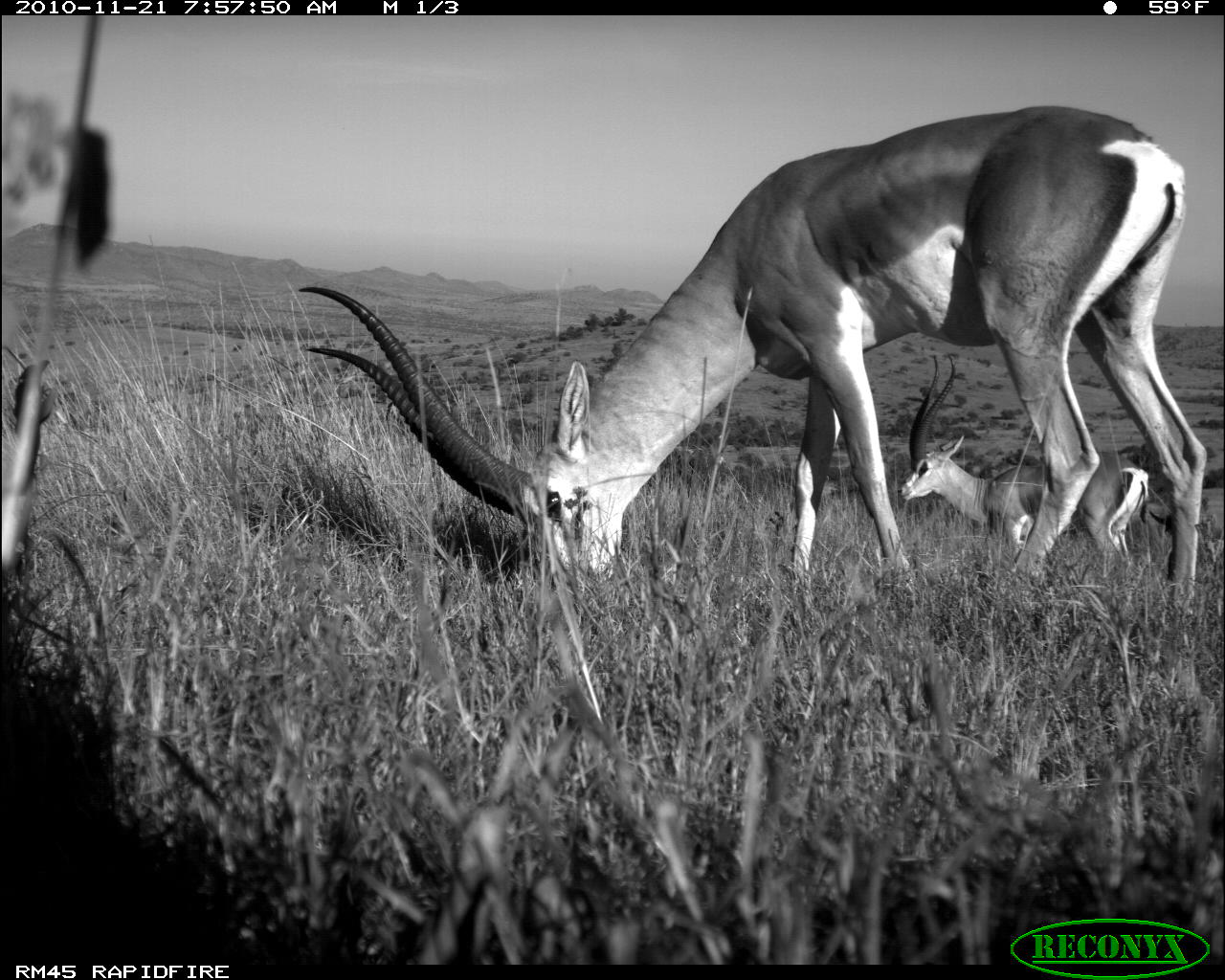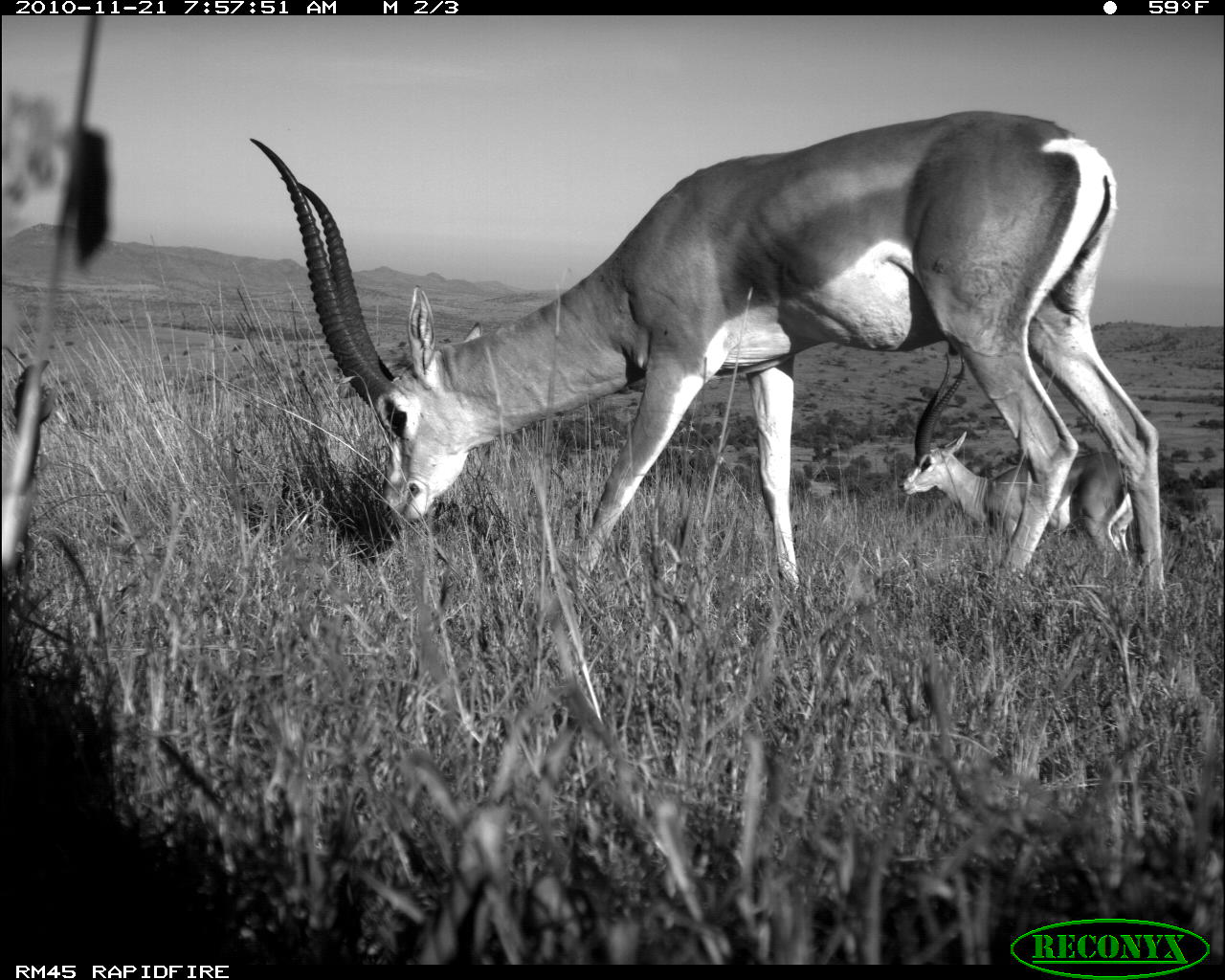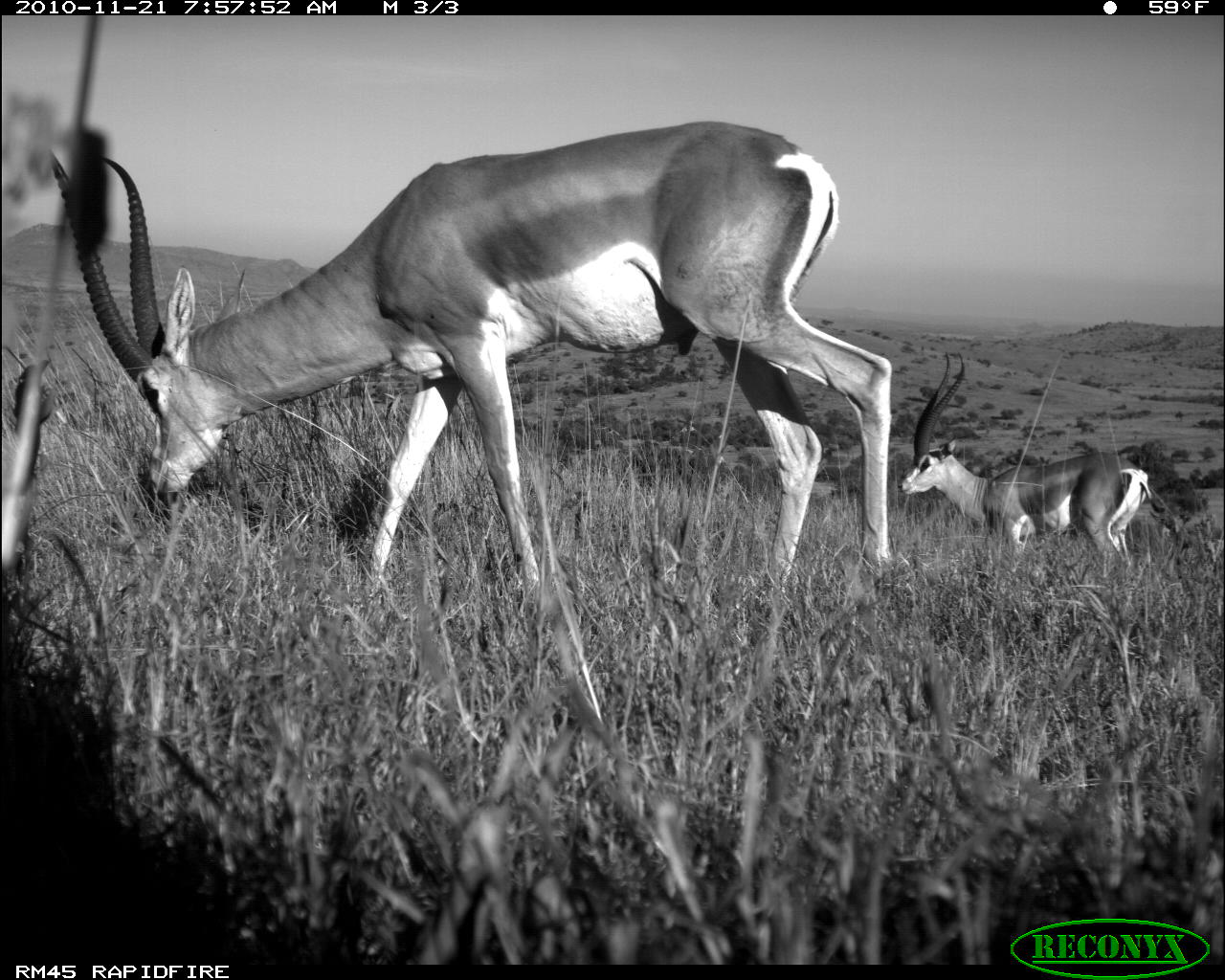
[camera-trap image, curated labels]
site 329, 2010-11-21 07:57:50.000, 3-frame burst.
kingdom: Animalia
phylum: Chordata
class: Mammalia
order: Artiodactyla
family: Bovidae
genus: Nanger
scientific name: Nanger granti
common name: grant's gazelle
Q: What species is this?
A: Nanger granti (grant's gazelle).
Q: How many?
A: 2.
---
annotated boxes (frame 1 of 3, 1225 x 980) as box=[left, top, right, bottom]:
nanger granti: box=[299, 104, 1207, 619]; box=[897, 355, 1151, 570]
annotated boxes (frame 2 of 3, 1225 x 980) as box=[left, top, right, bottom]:
nanger granti: box=[249, 111, 1171, 666]; box=[898, 351, 1135, 583]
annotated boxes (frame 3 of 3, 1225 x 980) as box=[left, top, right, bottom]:
nanger granti: box=[50, 122, 892, 592]; box=[899, 351, 1166, 574]